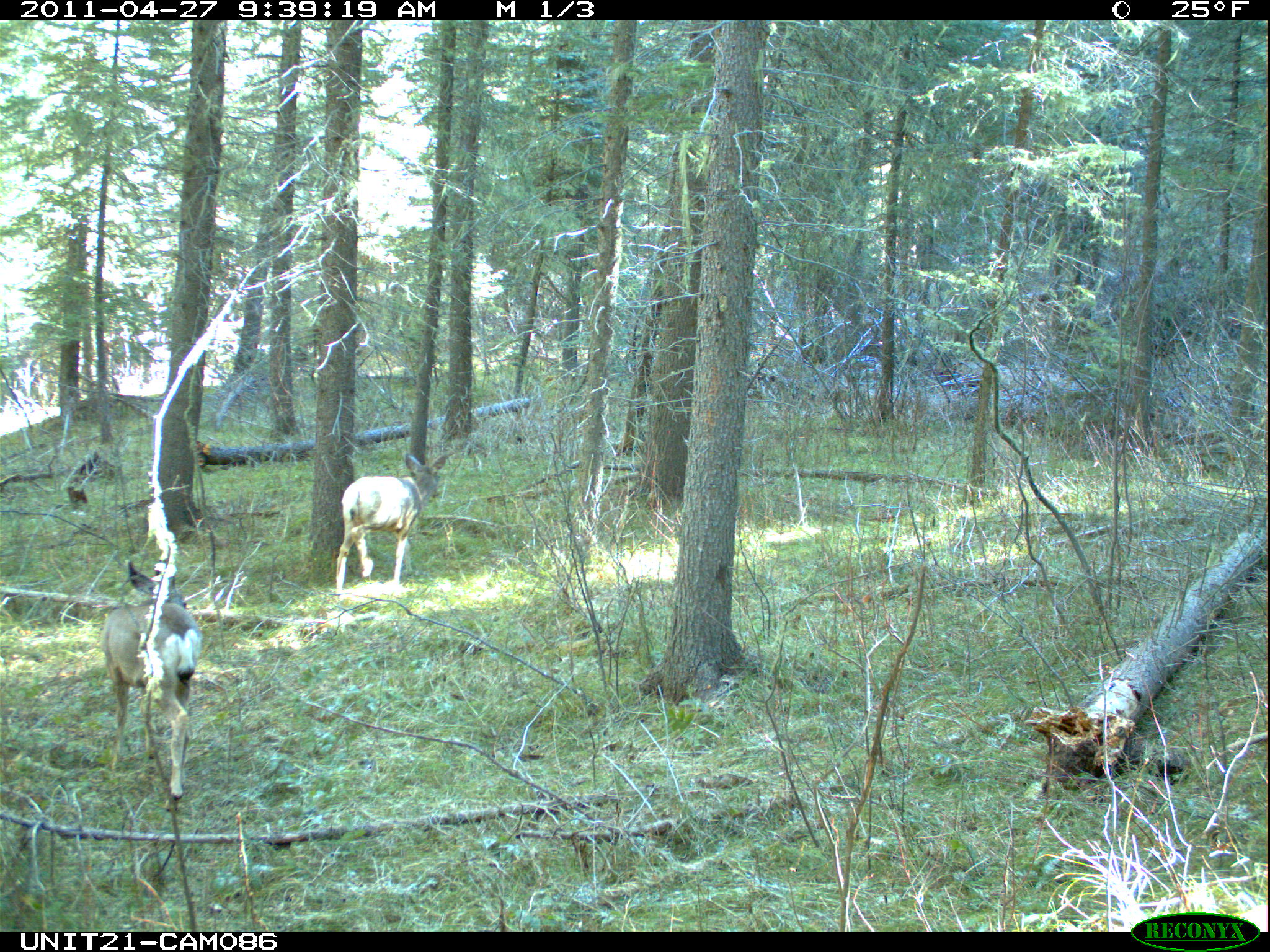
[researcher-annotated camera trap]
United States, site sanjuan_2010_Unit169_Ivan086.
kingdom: Animalia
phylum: Chordata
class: Mammalia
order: Artiodactyla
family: Cervidae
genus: Odocoileus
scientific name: Odocoileus hemionus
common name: mule deer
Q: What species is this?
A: Odocoileus hemionus (mule deer).